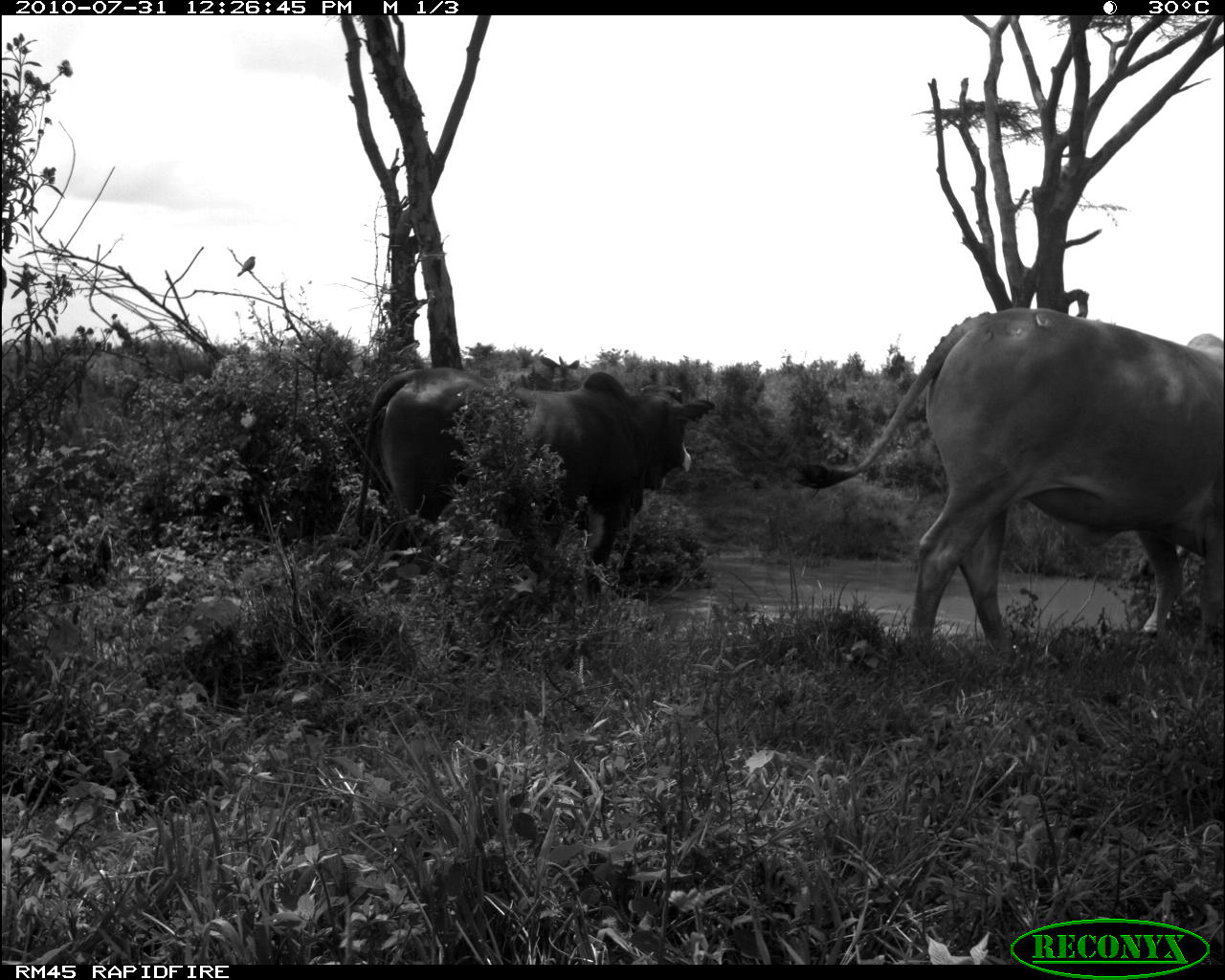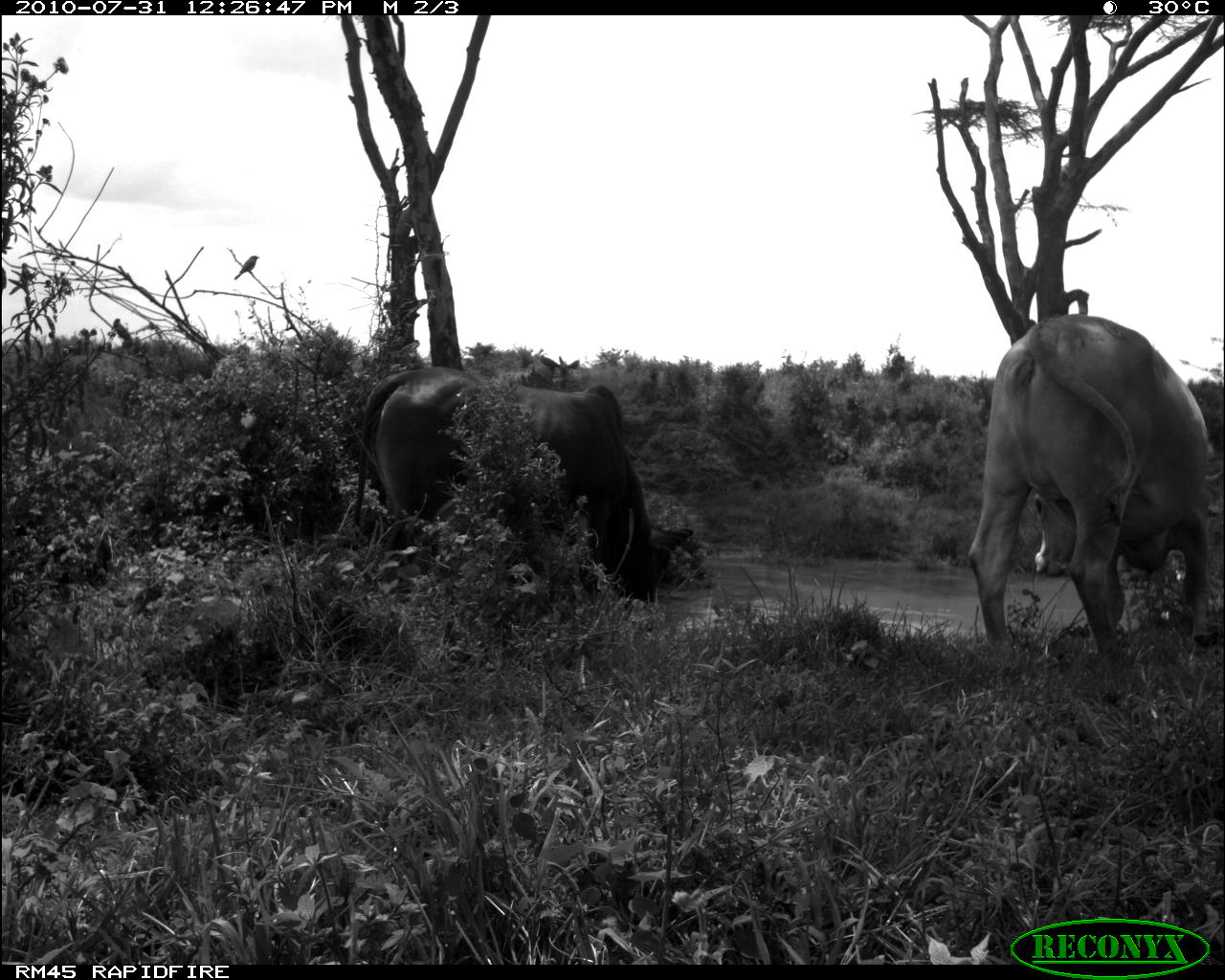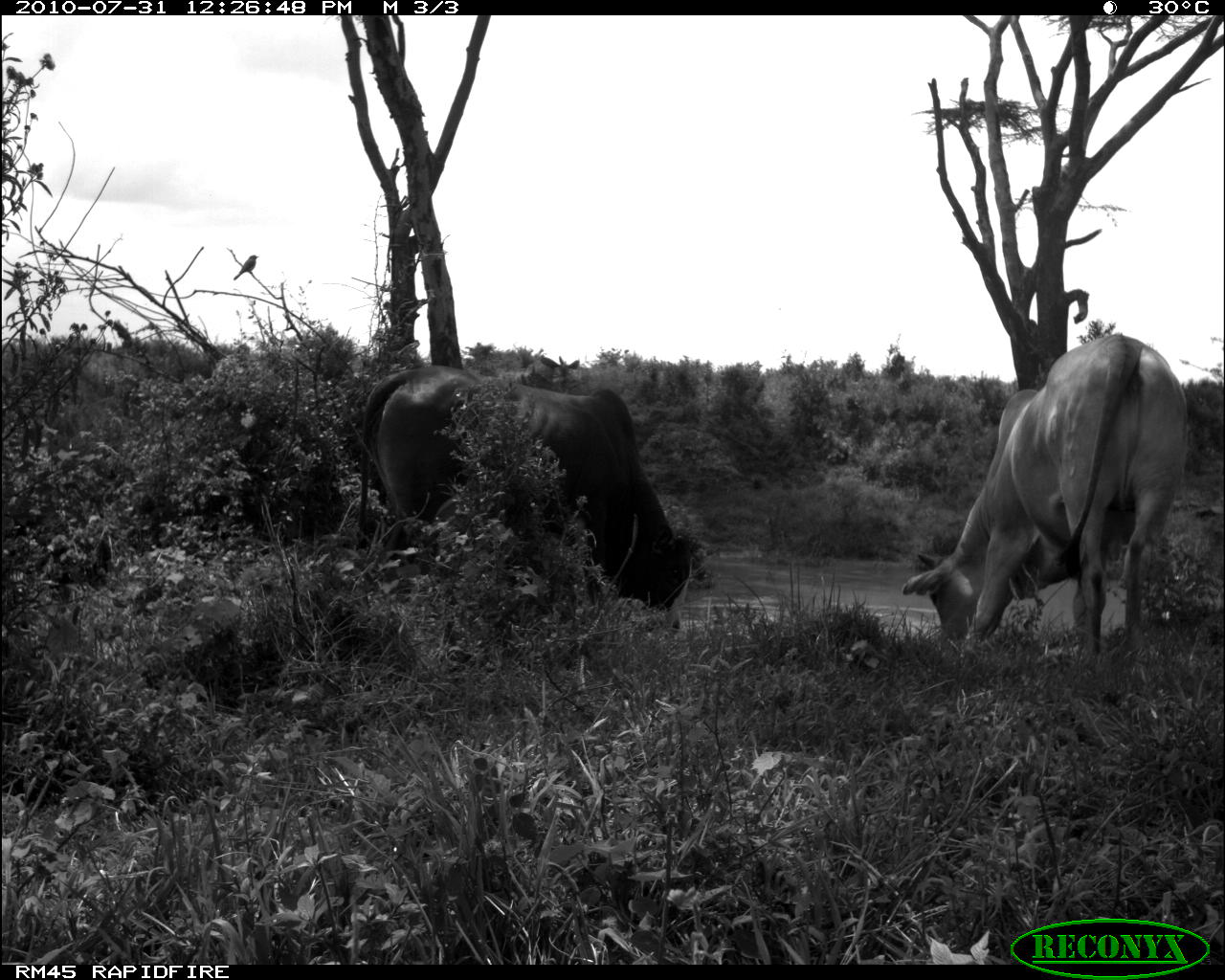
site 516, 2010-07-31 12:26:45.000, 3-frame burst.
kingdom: Animalia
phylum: Chordata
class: Mammalia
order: Artiodactyla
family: Bovidae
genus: Bos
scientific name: Bos taurus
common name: domestic cattle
Bos taurus (domestic cattle), count 2.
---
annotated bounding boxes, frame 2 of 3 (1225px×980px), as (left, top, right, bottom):
bos taurus: (966, 313, 1215, 649); (355, 365, 694, 603); (232, 255, 258, 280)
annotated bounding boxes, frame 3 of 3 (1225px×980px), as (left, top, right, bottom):
bos taurus: (900, 332, 1187, 669); (355, 367, 694, 604); (233, 254, 259, 280)